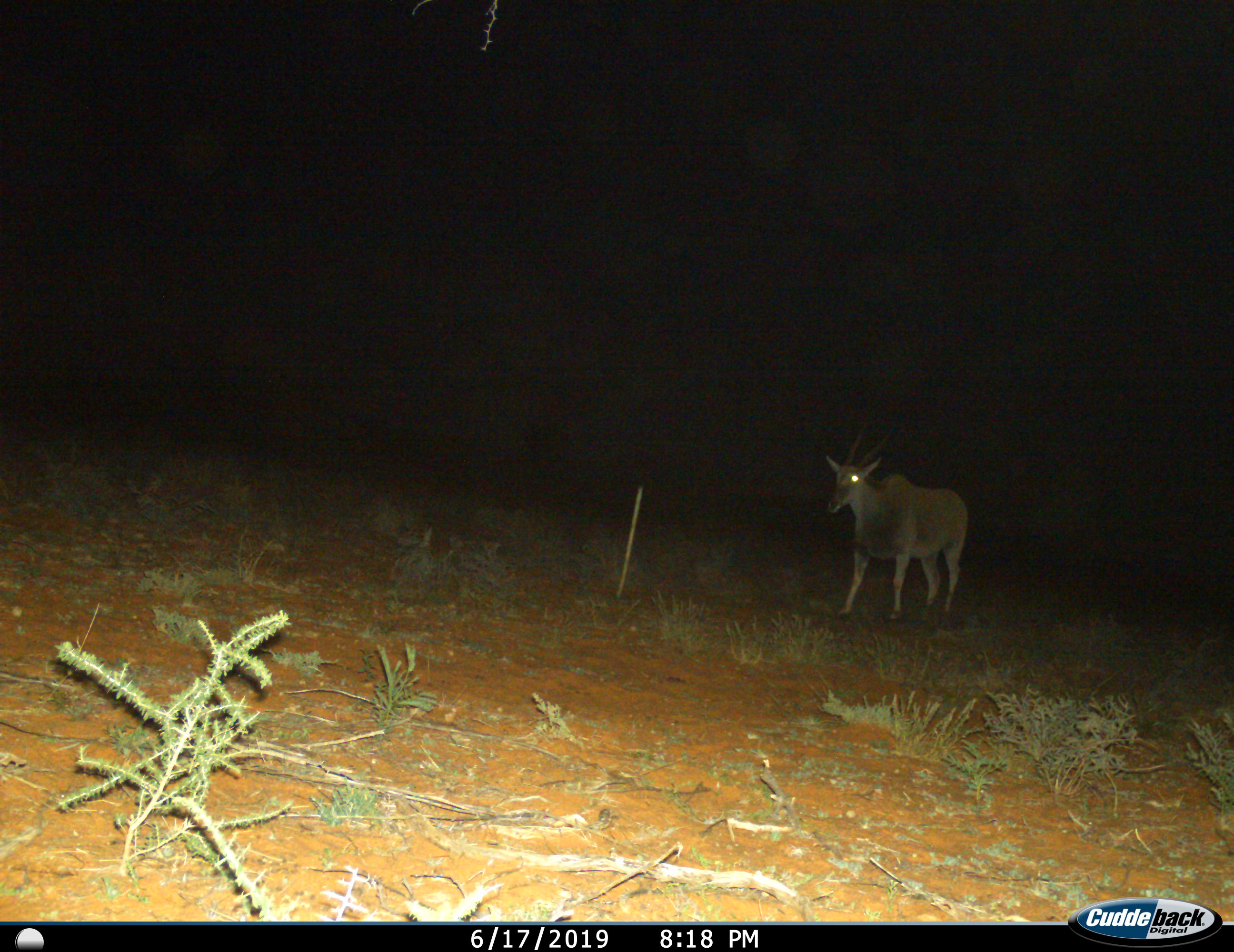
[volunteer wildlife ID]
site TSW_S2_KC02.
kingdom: Animalia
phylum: Chordata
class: Mammalia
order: Artiodactyla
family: Bovidae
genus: Tragelaphus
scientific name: Tragelaphus oryx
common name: eland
Eland (Tragelaphus oryx), count 1. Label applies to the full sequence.